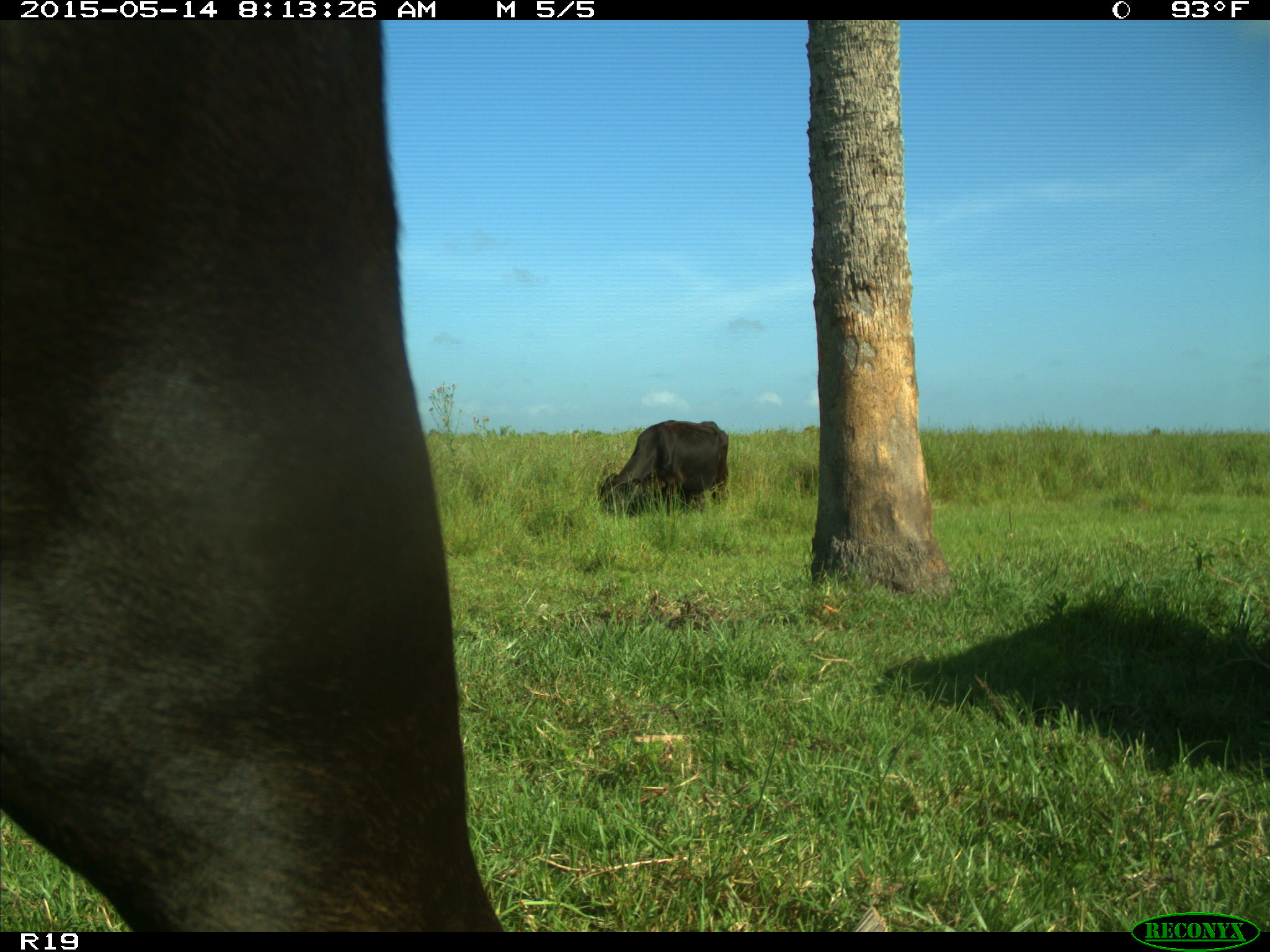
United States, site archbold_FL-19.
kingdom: Animalia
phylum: Chordata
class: Mammalia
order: Artiodactyla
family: Bovidae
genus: Bos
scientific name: Bos taurus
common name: domestic cow